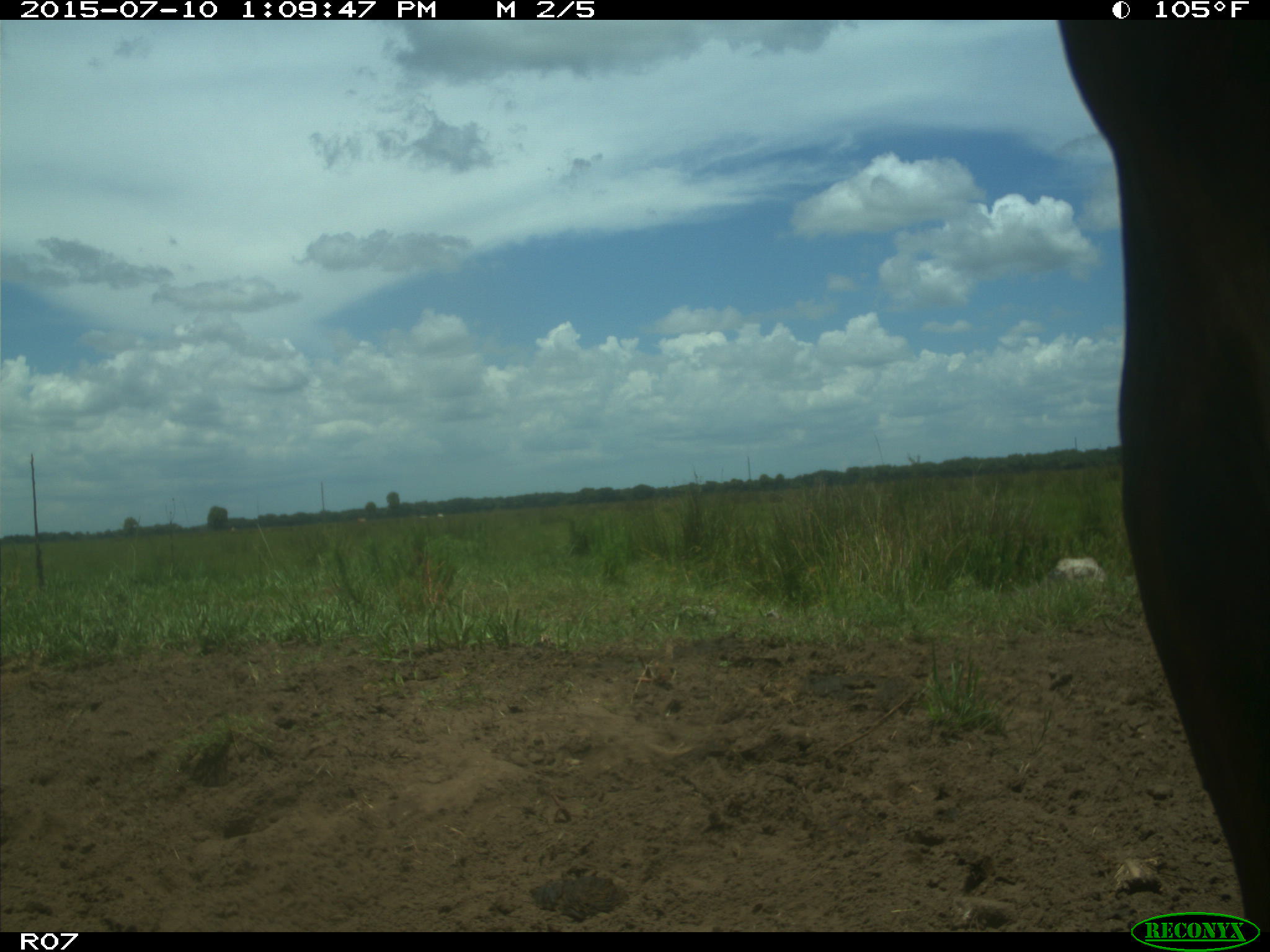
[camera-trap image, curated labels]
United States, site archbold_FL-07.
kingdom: Animalia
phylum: Chordata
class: Mammalia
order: Artiodactyla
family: Bovidae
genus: Bos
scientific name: Bos taurus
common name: domestic cow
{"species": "Bos taurus (domestic cow)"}